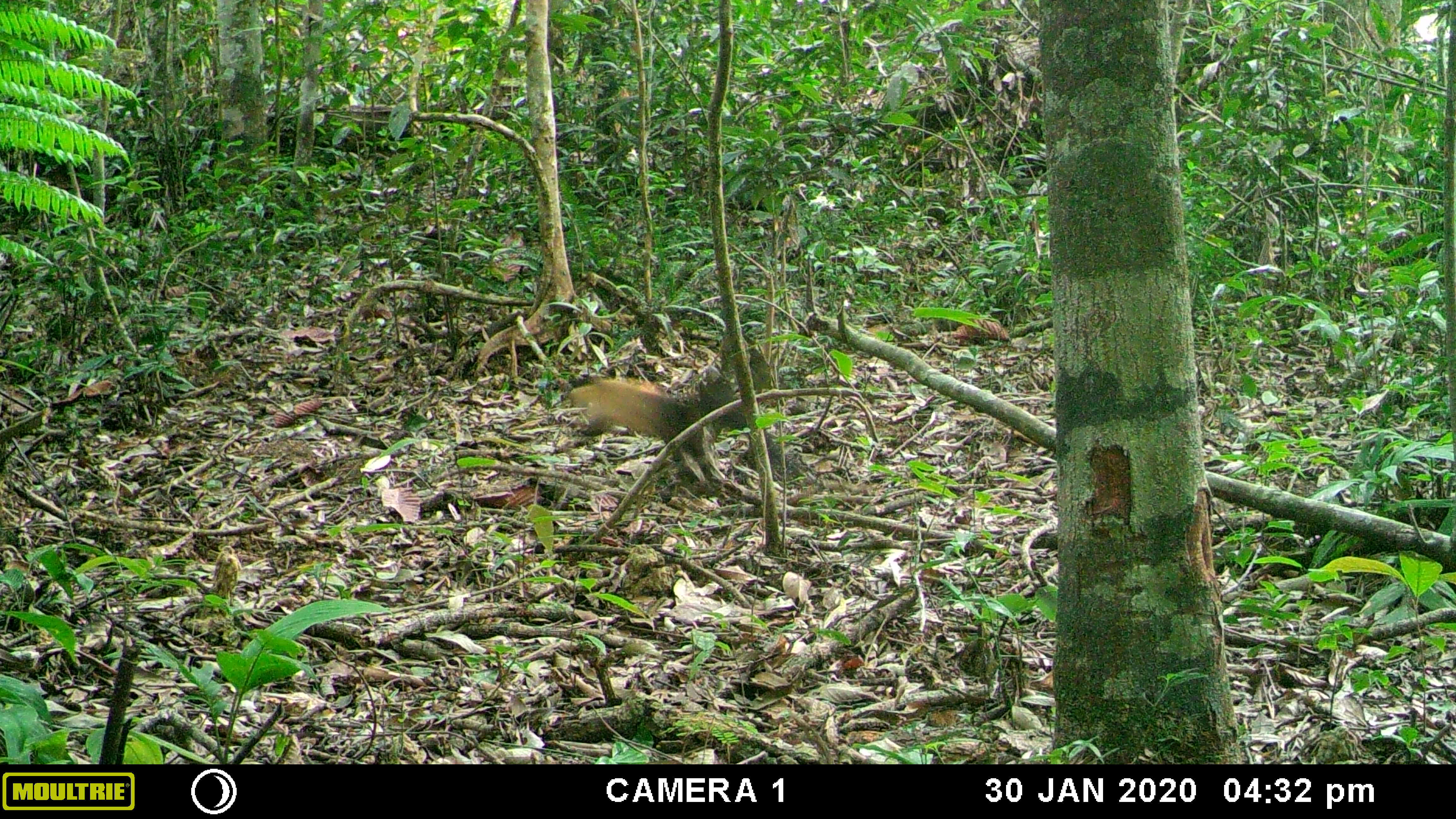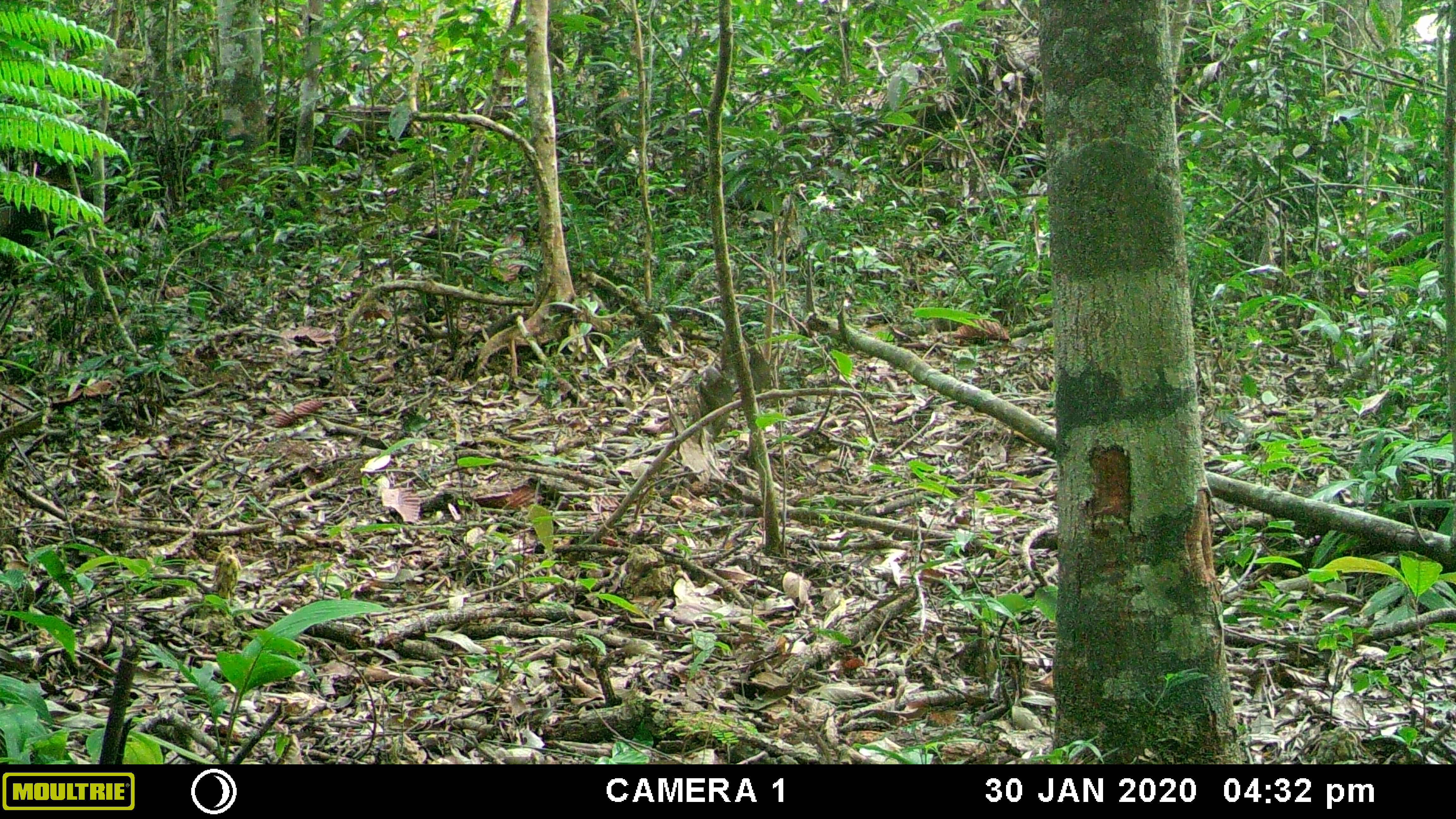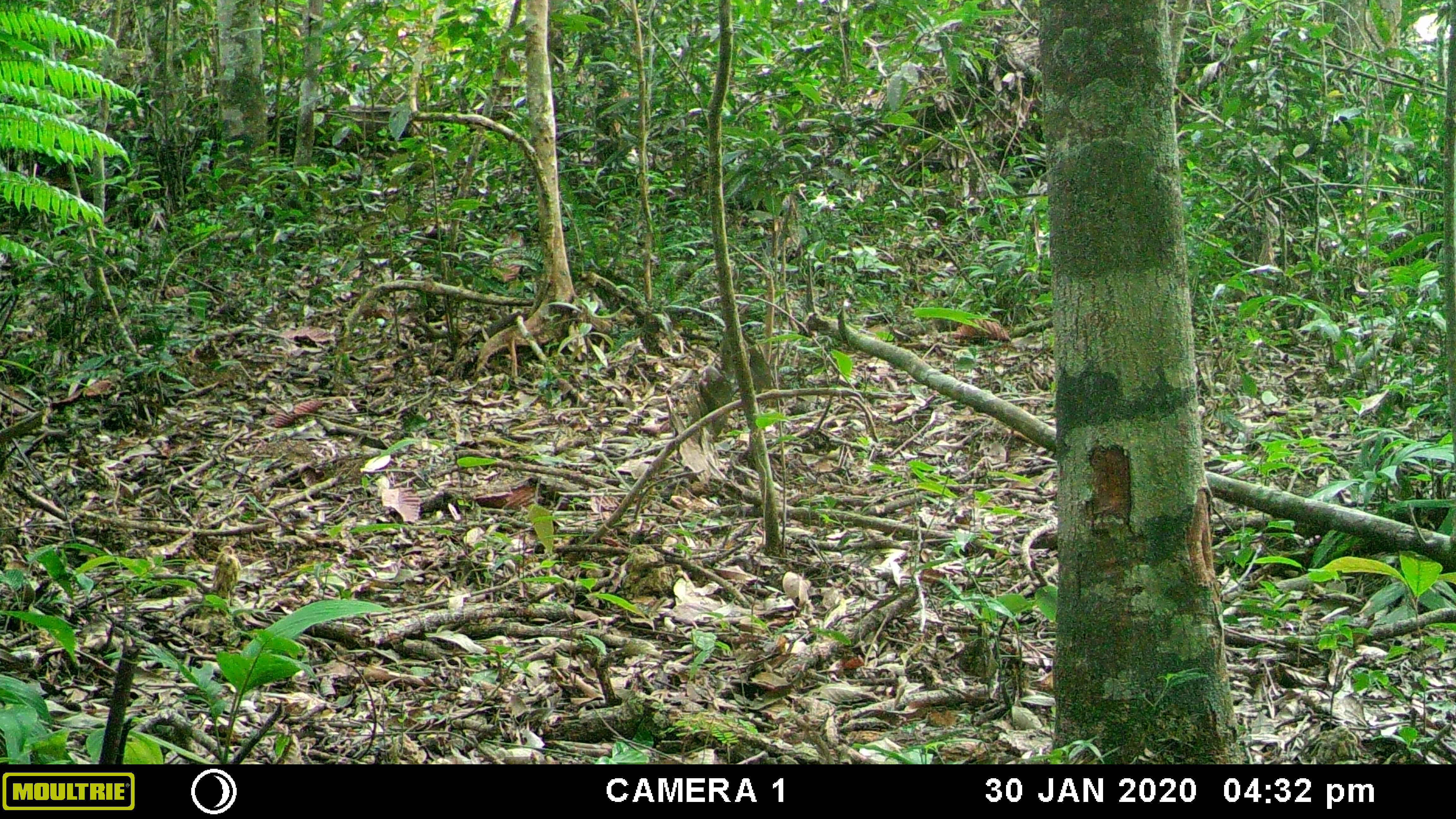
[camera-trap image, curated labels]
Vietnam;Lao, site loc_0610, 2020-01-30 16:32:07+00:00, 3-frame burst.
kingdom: Animalia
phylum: Chordata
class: Mammalia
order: Carnivora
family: Mustelidae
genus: Martes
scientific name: Martes flavigula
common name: yellow-throated marten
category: yellow throated marten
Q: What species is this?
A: Yellow throated marten (yellow-throated marten) (Martes flavigula).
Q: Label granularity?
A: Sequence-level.